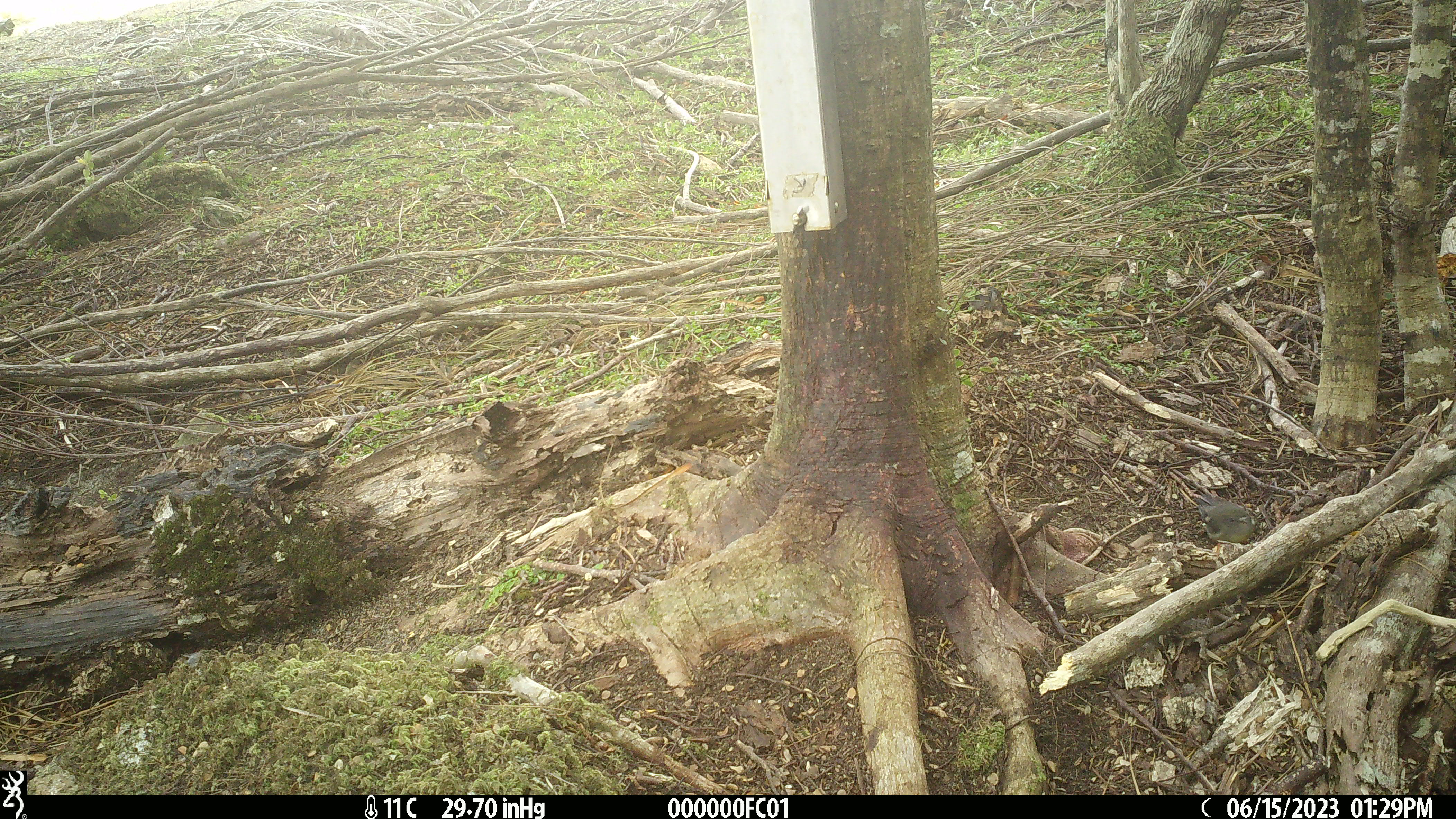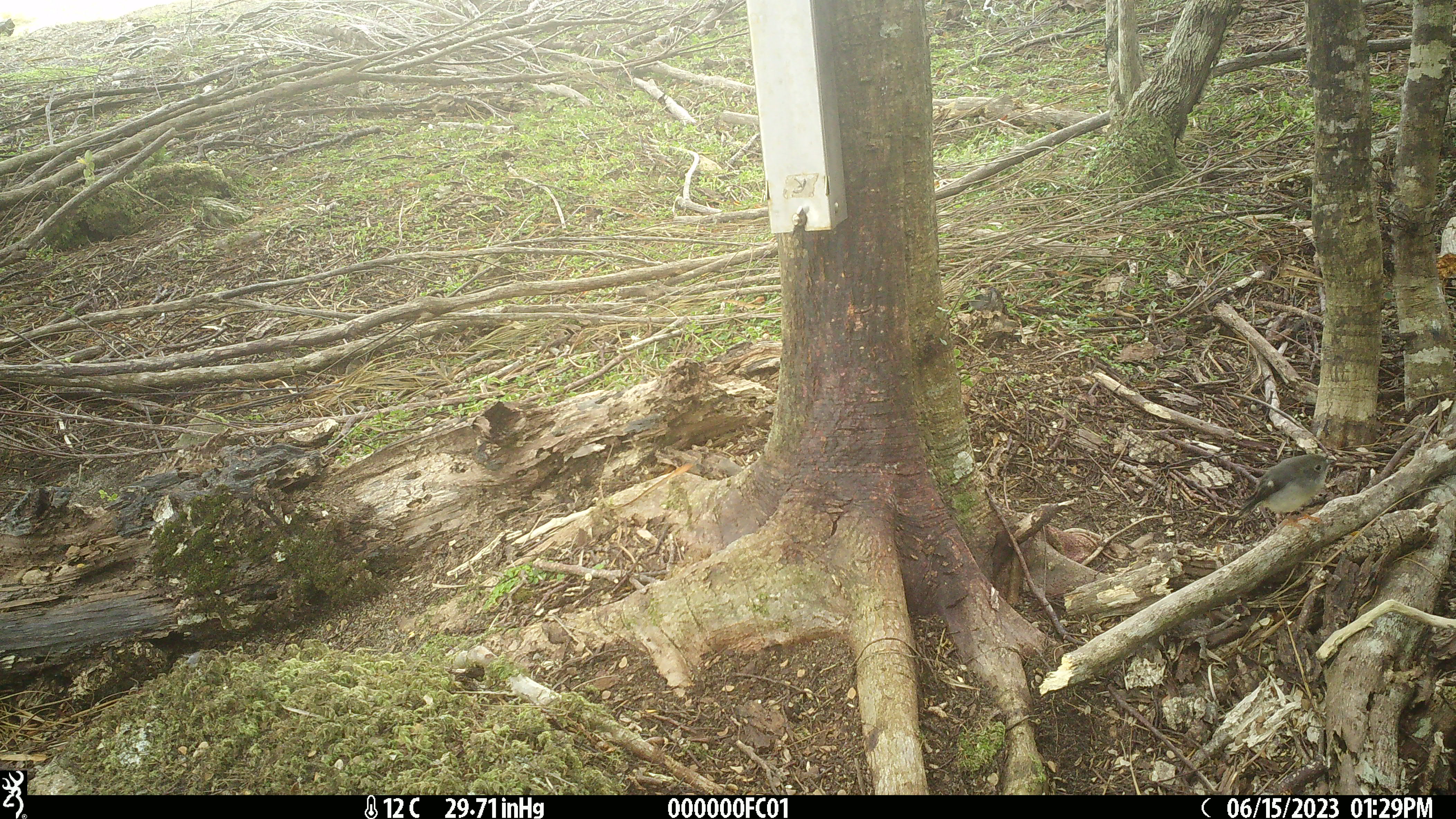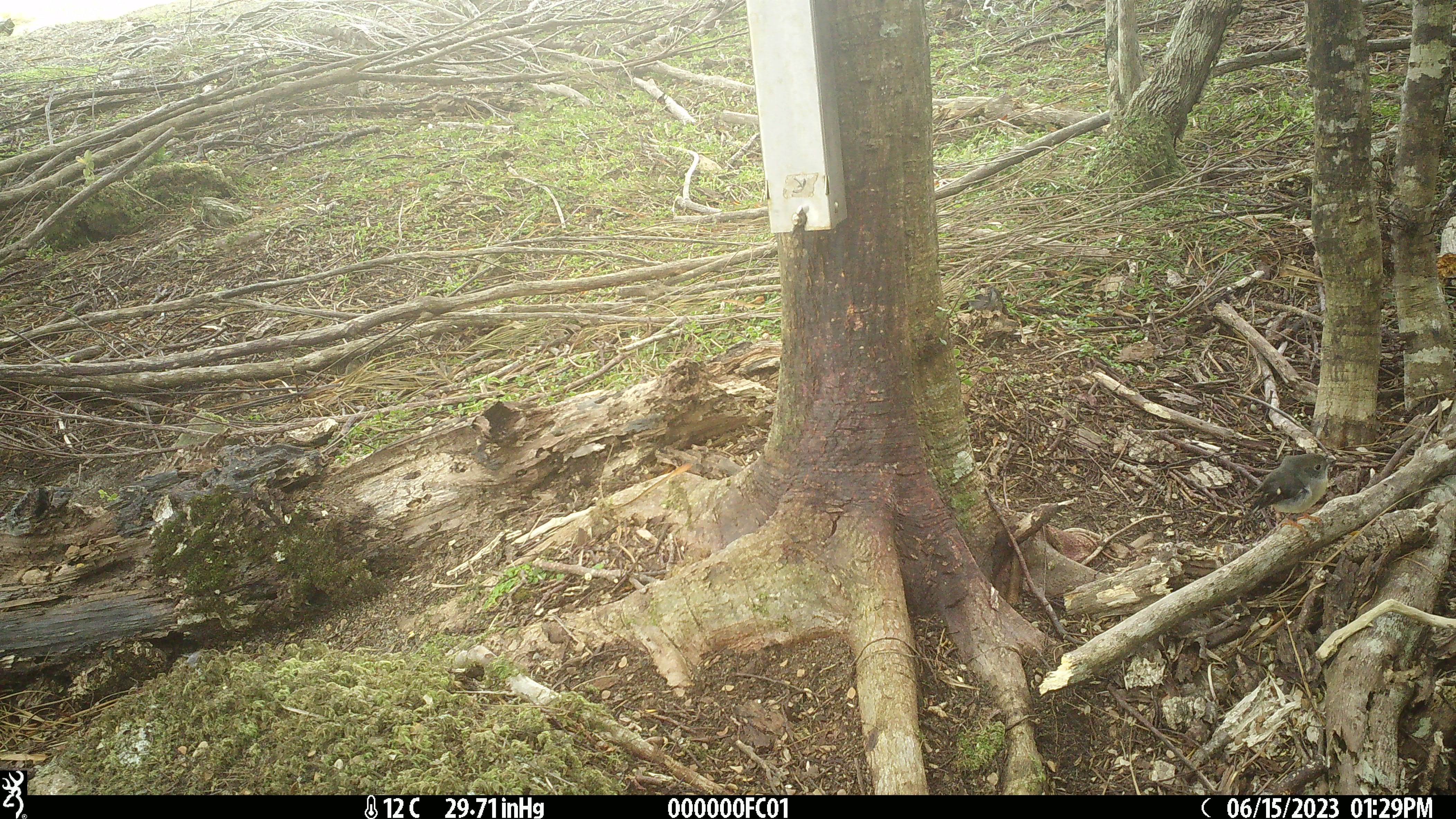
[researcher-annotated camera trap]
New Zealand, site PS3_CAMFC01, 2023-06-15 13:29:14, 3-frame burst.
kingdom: Animalia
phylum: Chordata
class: Aves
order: Passeriformes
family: Petroicidae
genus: Petroica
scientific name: Petroica macrocephala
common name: tomtit